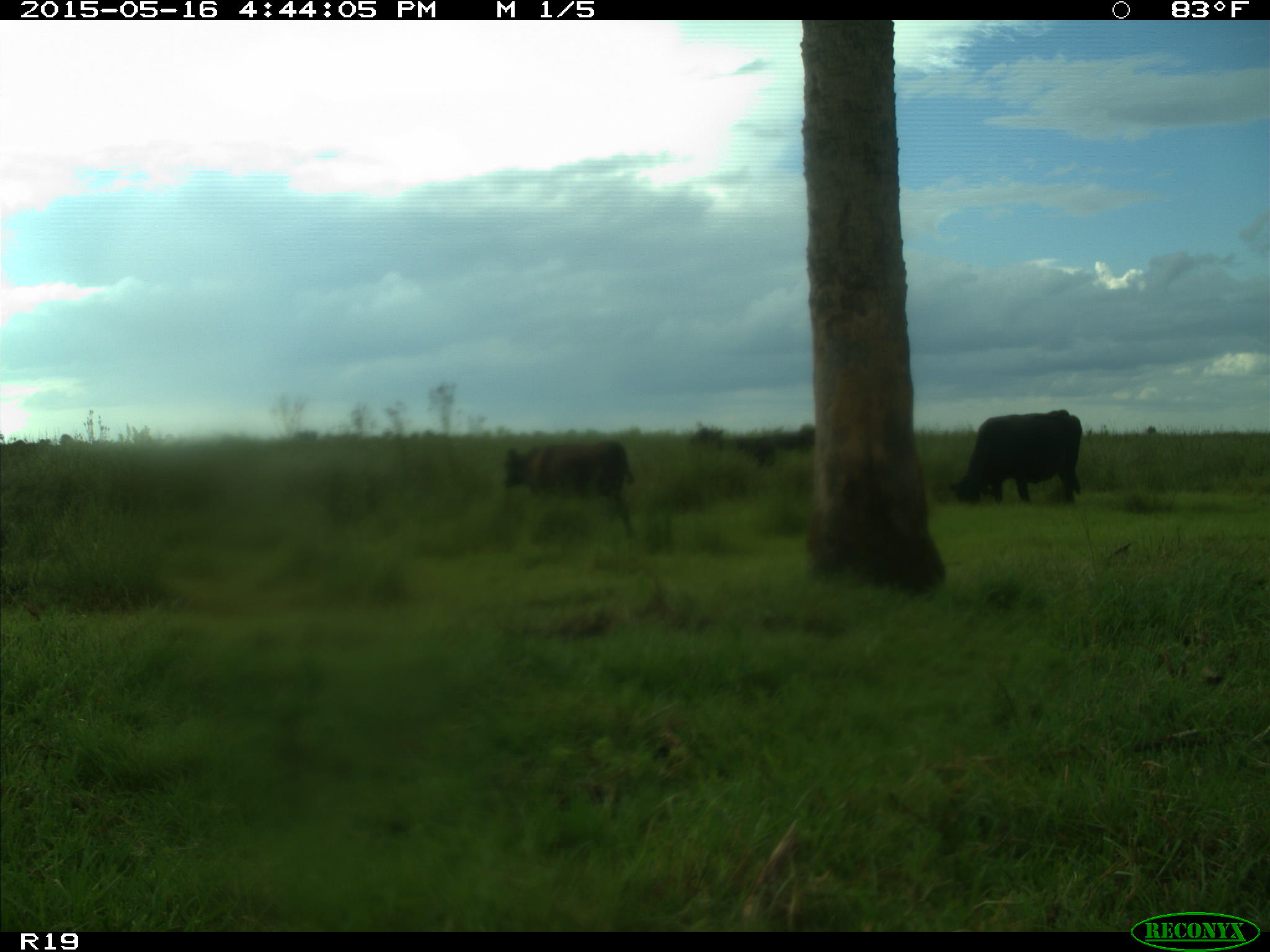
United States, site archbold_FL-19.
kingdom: Animalia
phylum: Chordata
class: Mammalia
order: Artiodactyla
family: Bovidae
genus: Bos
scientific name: Bos taurus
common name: domestic cow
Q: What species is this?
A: Bos taurus (domestic cow).